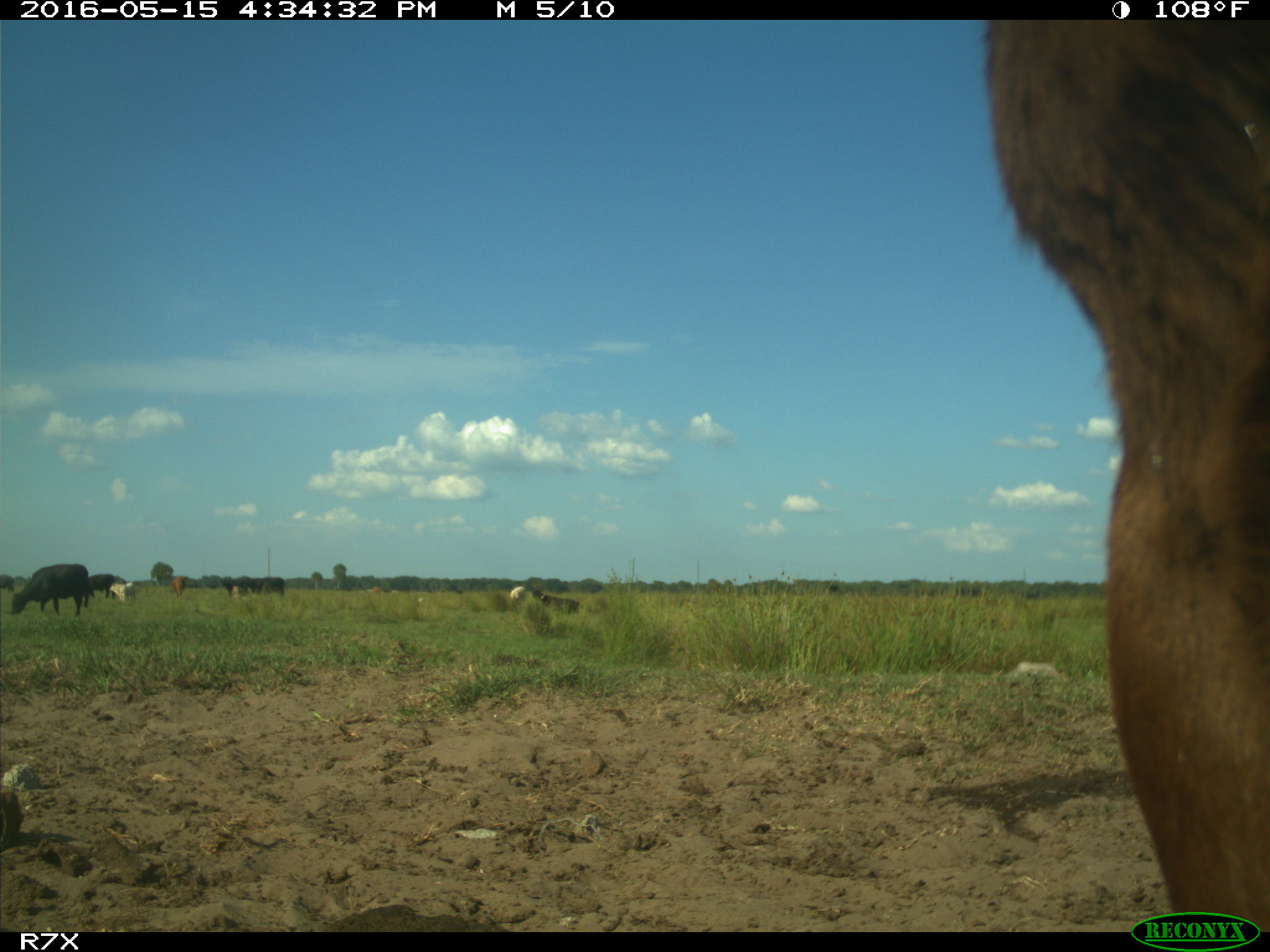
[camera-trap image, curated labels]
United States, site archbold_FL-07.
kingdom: Animalia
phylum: Chordata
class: Mammalia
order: Artiodactyla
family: Bovidae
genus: Bos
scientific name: Bos taurus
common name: domestic cow